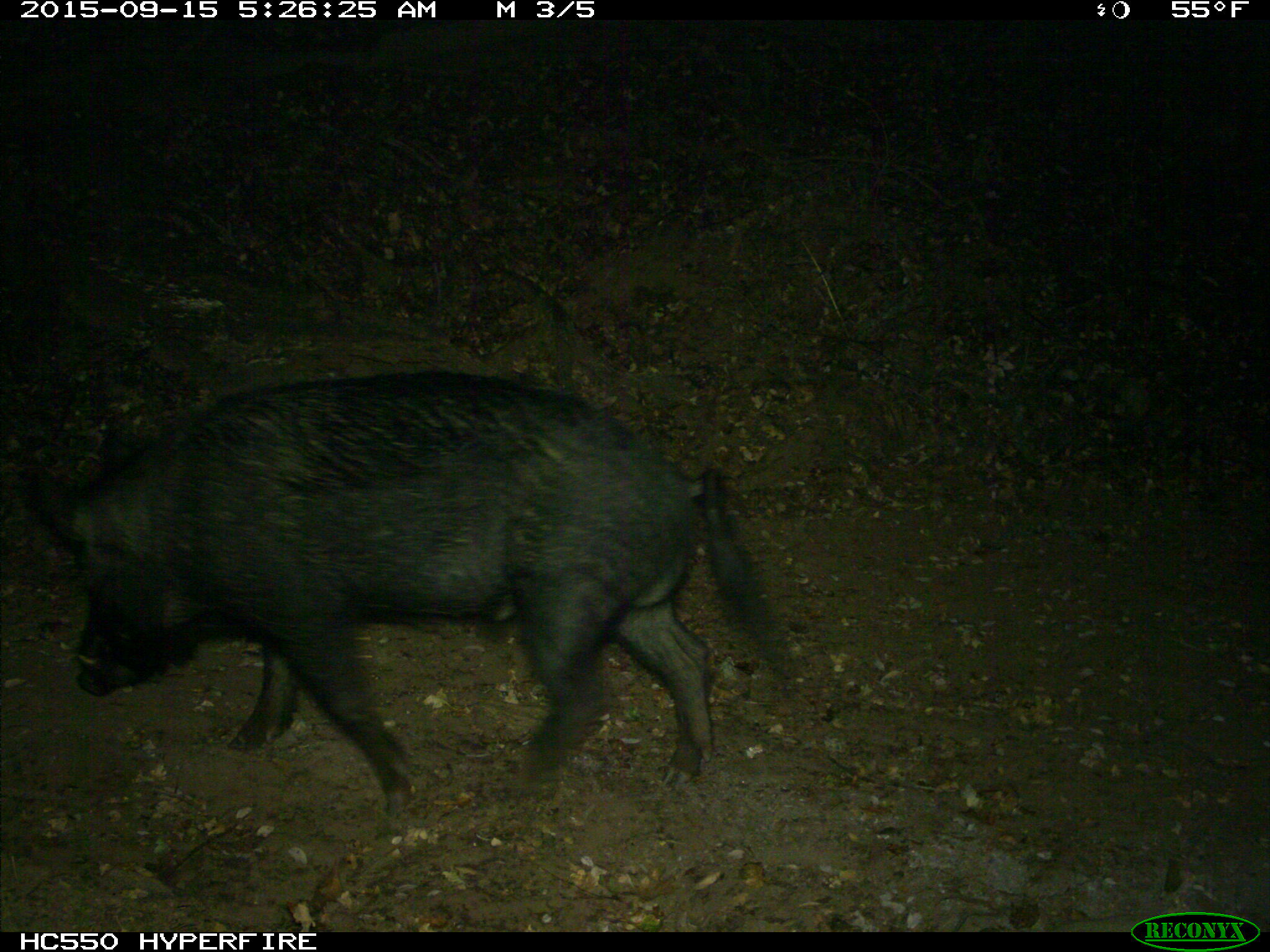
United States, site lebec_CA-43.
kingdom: Animalia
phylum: Chordata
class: Mammalia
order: Artiodactyla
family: Suidae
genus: Sus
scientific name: Sus scrofa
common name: wild boar